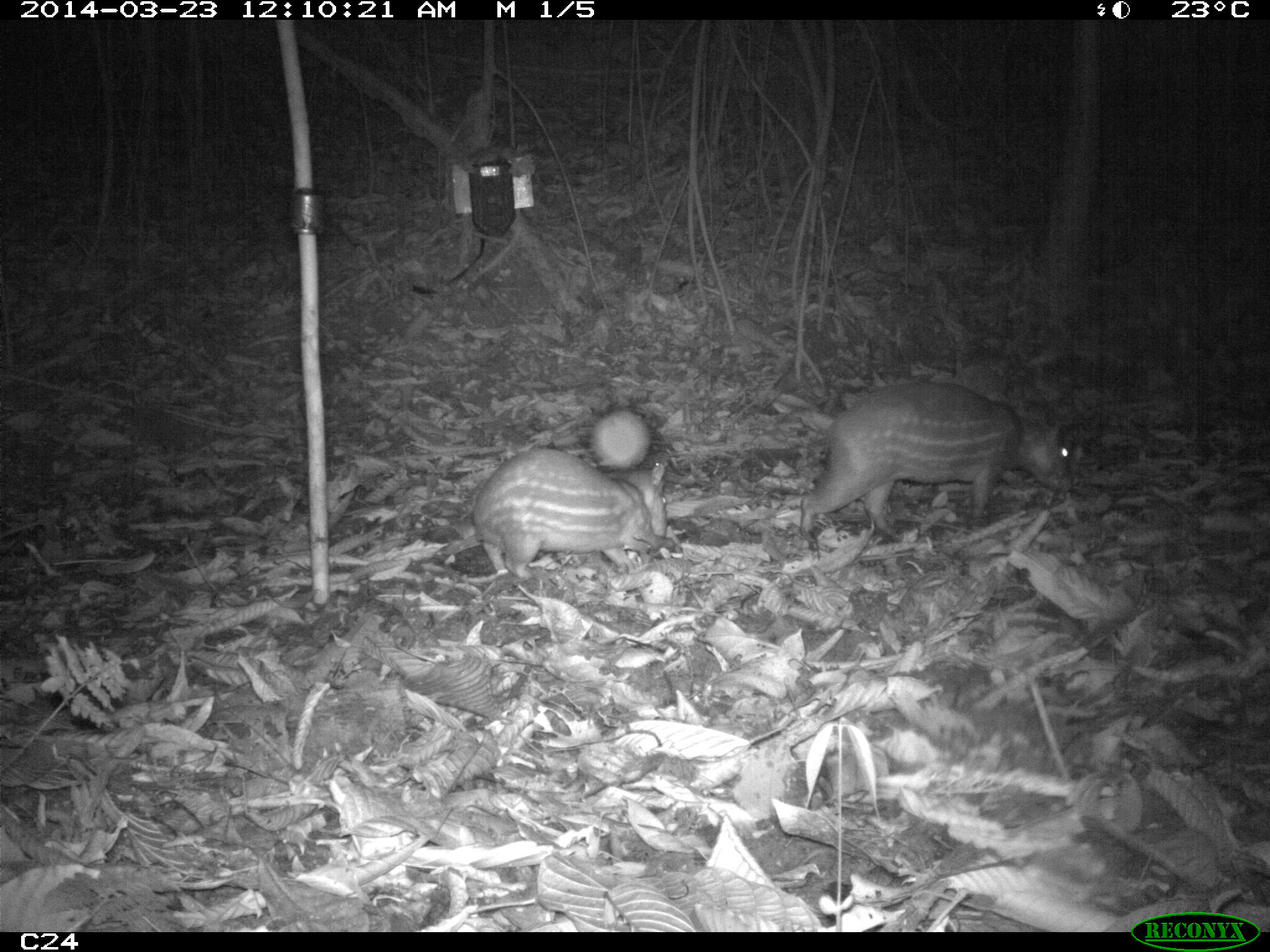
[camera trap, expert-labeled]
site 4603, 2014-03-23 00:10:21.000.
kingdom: Animalia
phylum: Chordata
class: Mammalia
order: Rodentia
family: Cuniculidae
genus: Cuniculus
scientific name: Cuniculus paca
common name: spotted paca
Cuniculus paca (spotted paca), count 2, age adult, sex female.